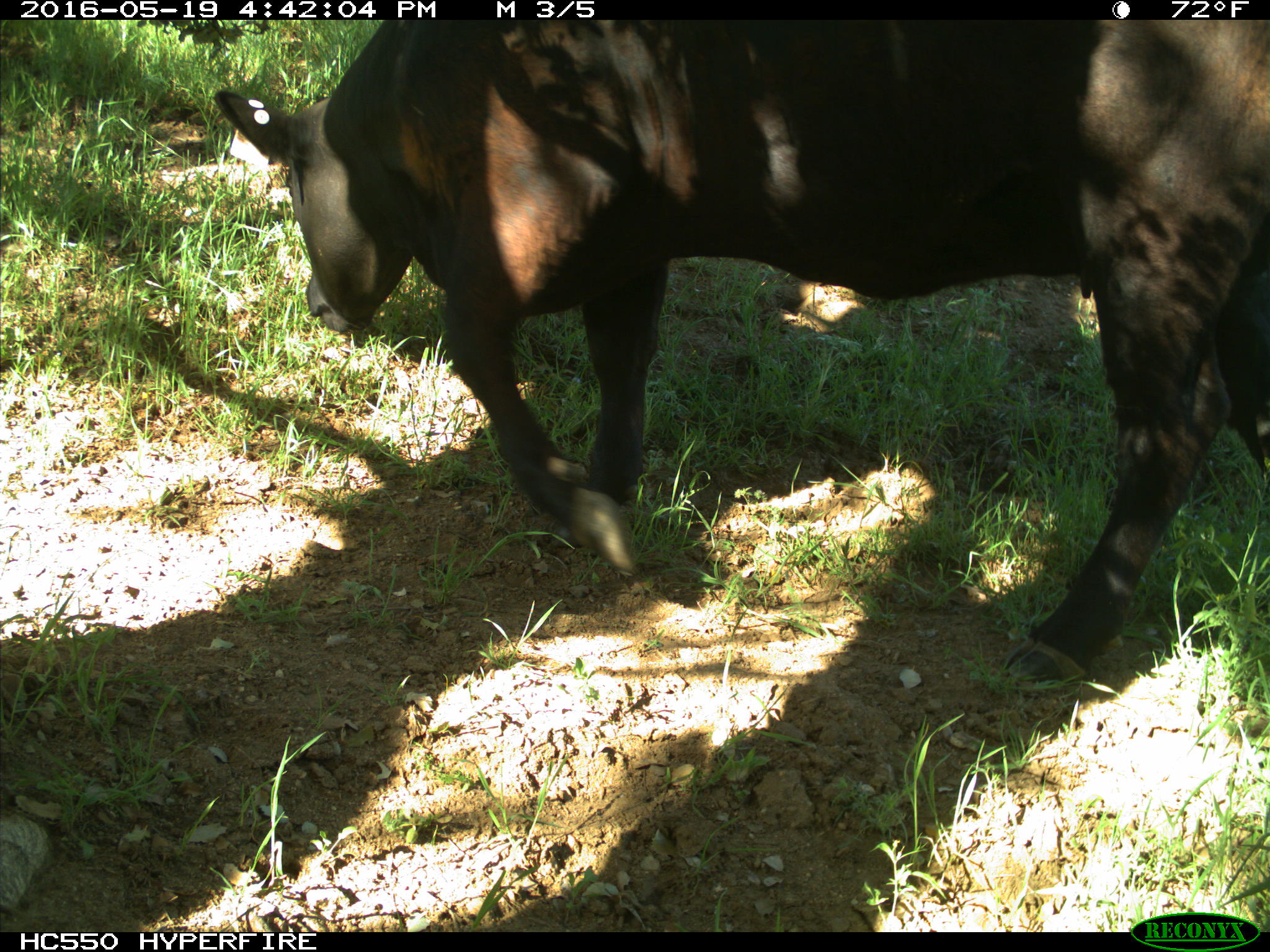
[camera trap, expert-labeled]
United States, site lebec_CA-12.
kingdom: Animalia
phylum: Chordata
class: Mammalia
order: Artiodactyla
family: Bovidae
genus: Bos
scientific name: Bos taurus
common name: domestic cow